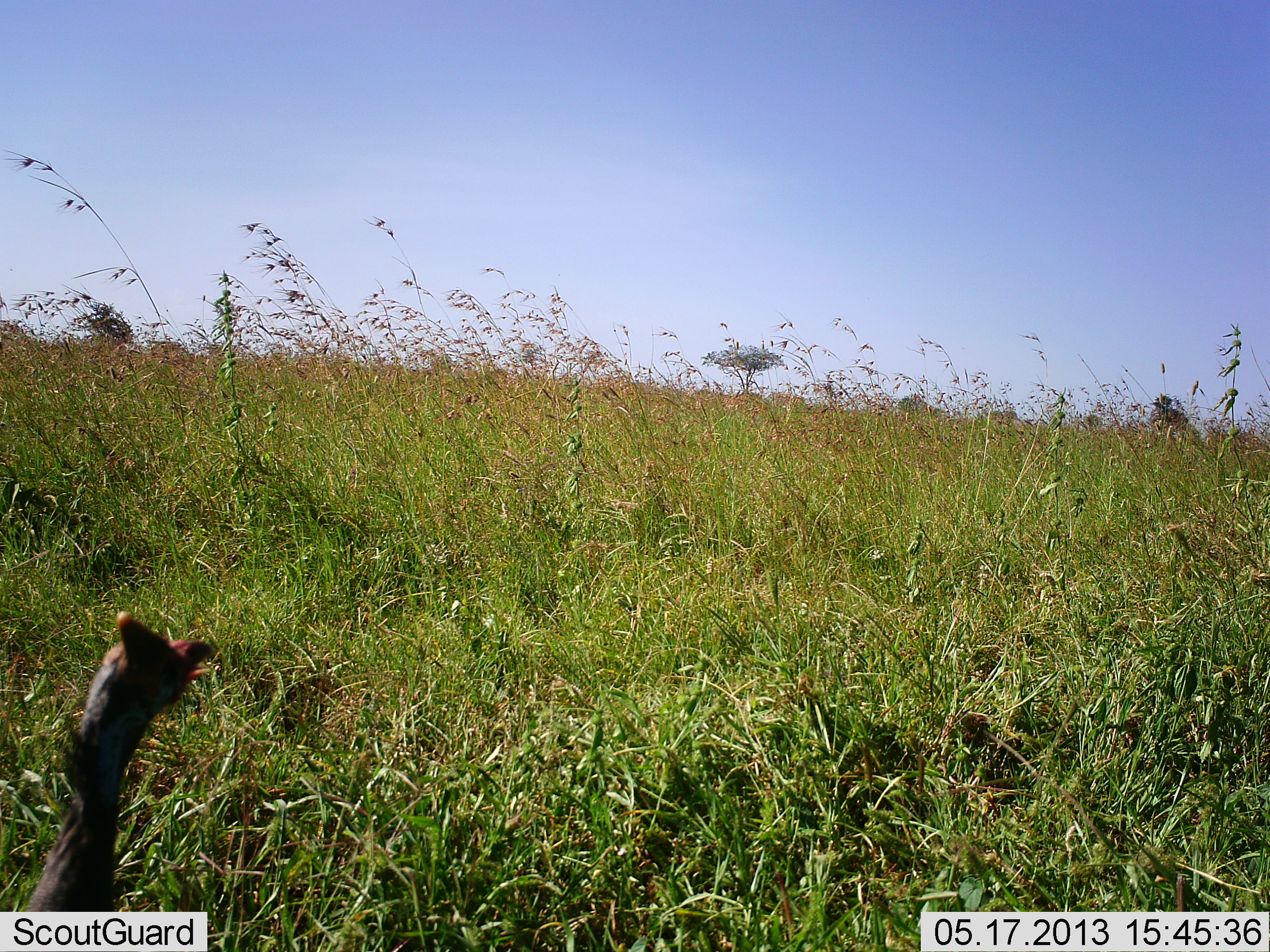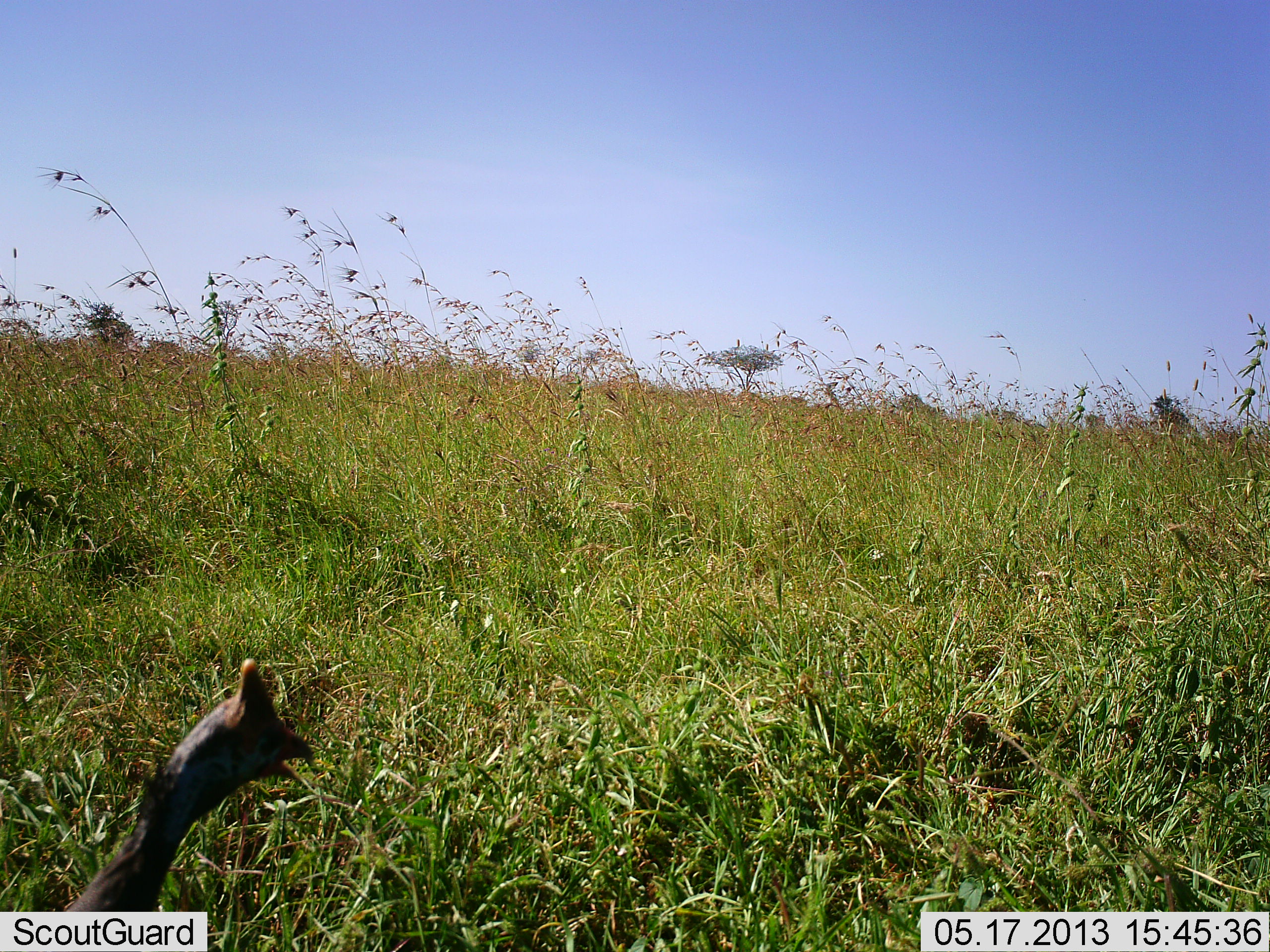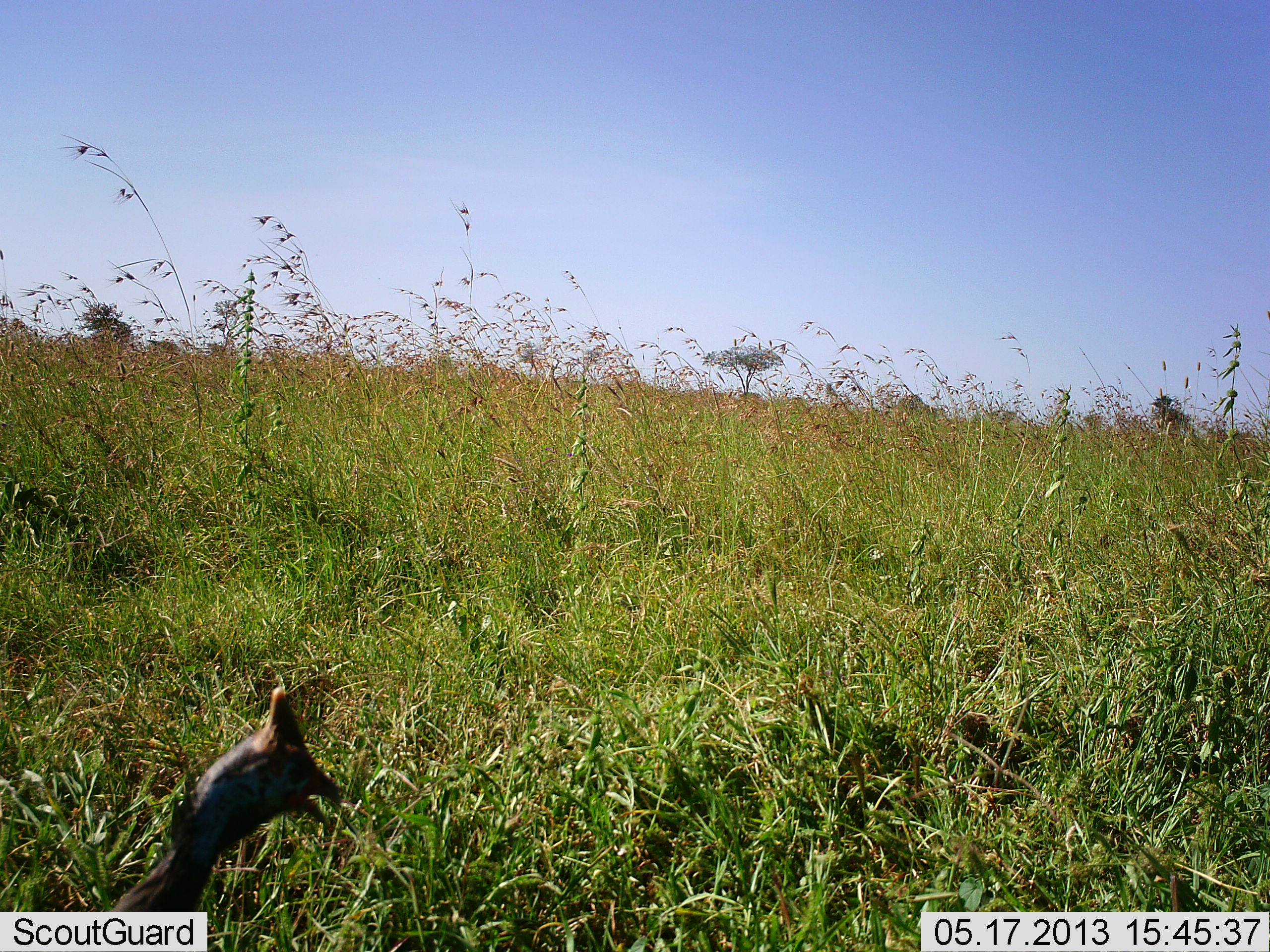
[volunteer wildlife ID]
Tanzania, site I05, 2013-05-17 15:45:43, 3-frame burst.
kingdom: Animalia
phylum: Chordata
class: Aves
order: Galliformes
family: Numididae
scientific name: Numididae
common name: guinea fowl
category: guineafowl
Guineafowl (guinea fowl) (Numididae), count 1. Behavior (volunteer vote fractions): standing 90%, resting 0%, moving 10%, interacting 0%. Young present (vote fraction): 0%. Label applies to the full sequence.